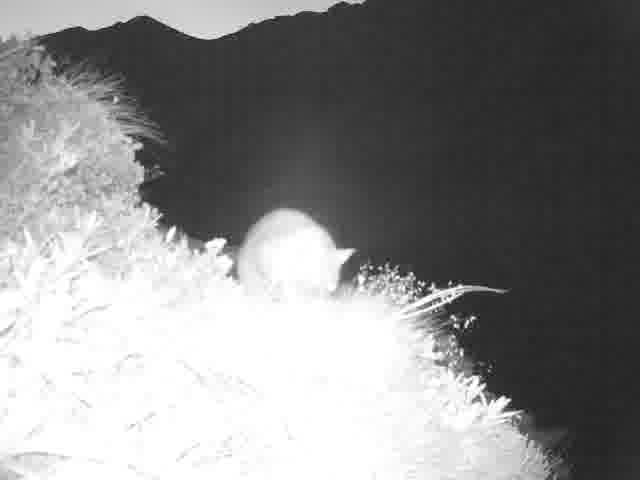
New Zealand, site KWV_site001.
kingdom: Animalia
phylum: Chordata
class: Mammalia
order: Diprotodontia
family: Phalangeridae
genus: Trichosurus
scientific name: Trichosurus vulpecula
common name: common brushtail possum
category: possum